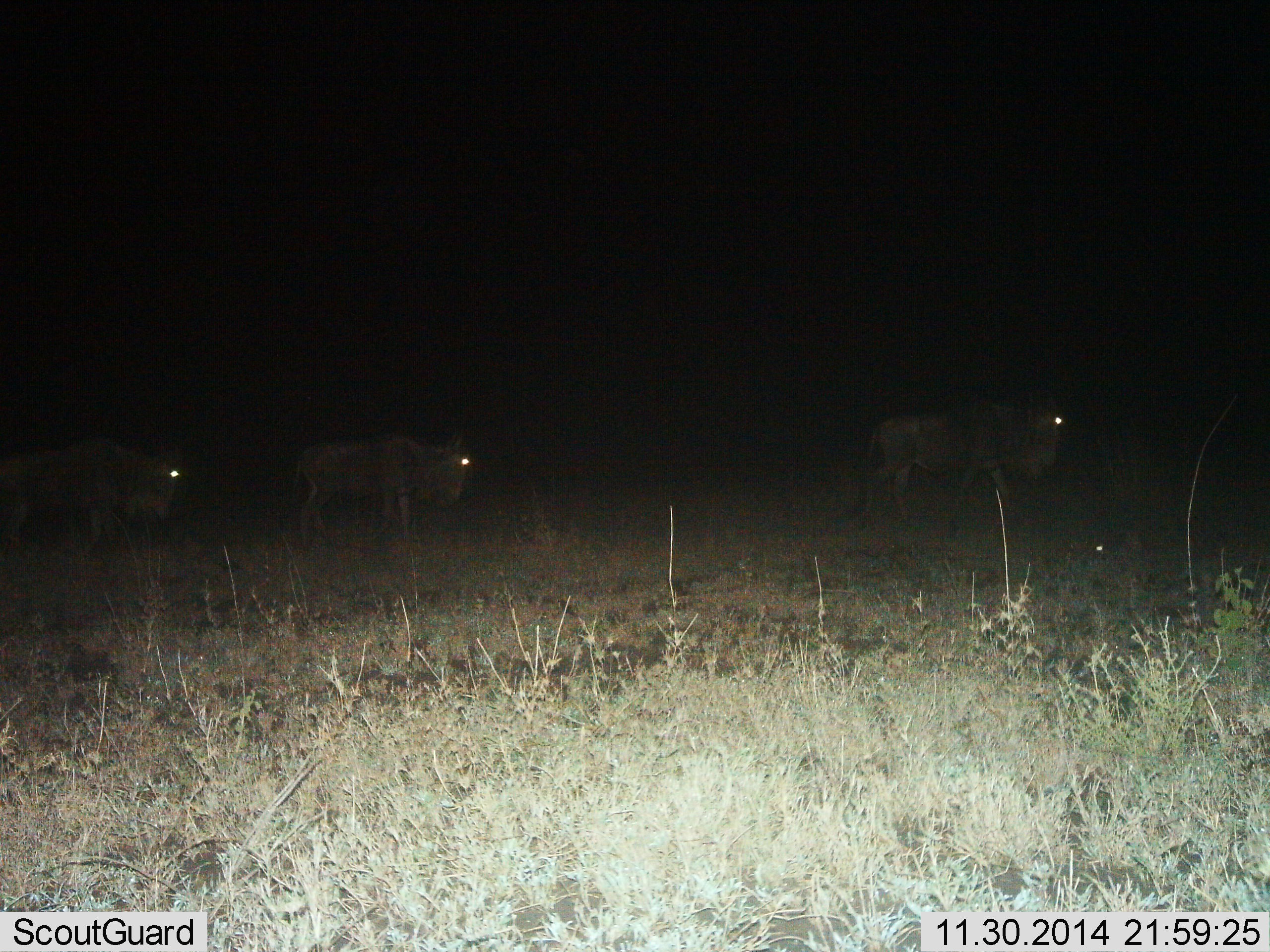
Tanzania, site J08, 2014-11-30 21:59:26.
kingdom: Animalia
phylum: Chordata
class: Mammalia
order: Artiodactyla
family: Bovidae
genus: Connochaetes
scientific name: Connochaetes taurinus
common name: blue wildebeest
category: wildebeest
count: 3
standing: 20%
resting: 10%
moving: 80%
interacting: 0%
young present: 0%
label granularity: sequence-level